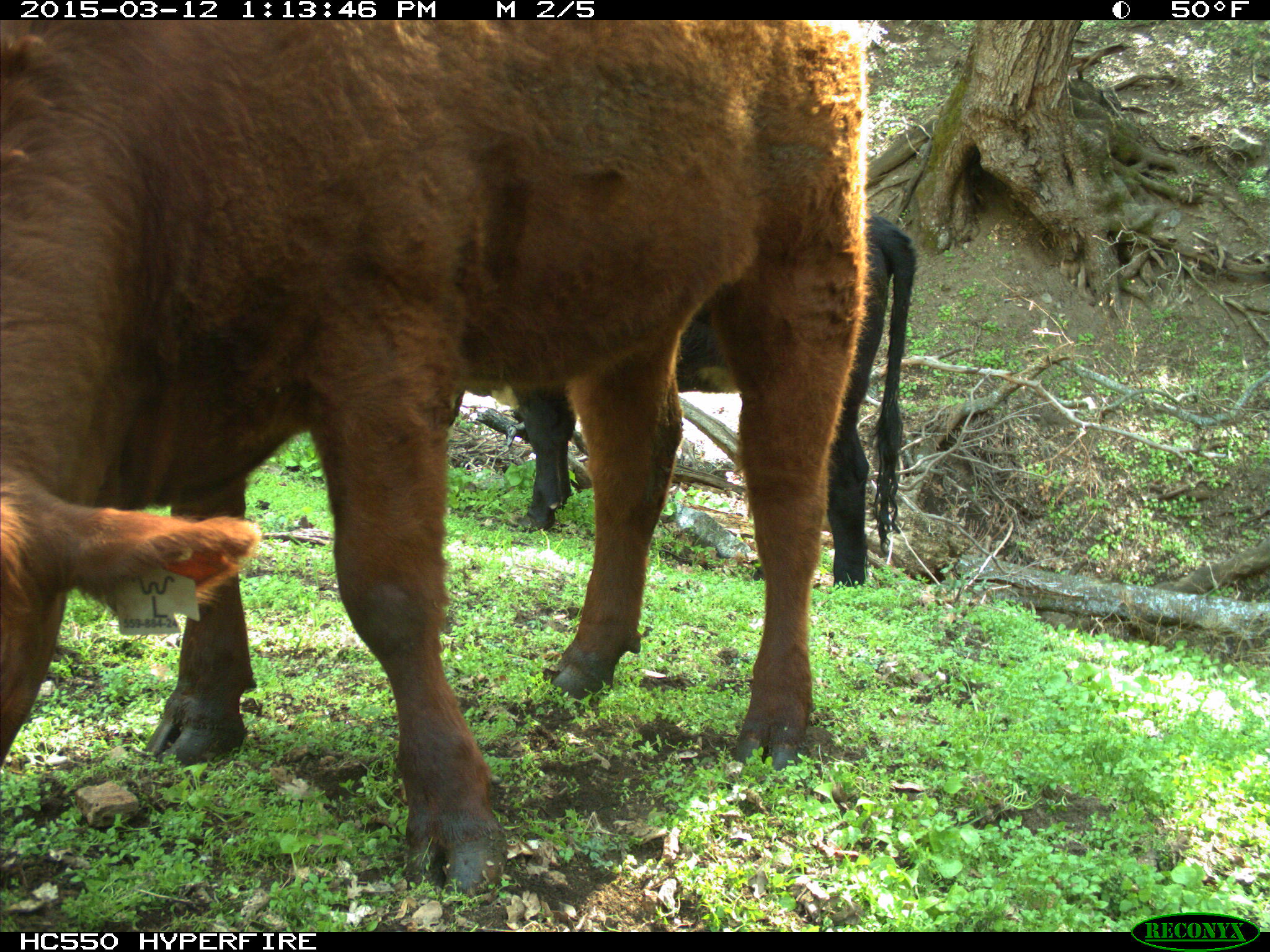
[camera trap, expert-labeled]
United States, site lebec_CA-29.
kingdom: Animalia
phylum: Chordata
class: Mammalia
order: Artiodactyla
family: Bovidae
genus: Bos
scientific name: Bos taurus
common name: domestic cow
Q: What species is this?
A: Bos taurus (domestic cow).